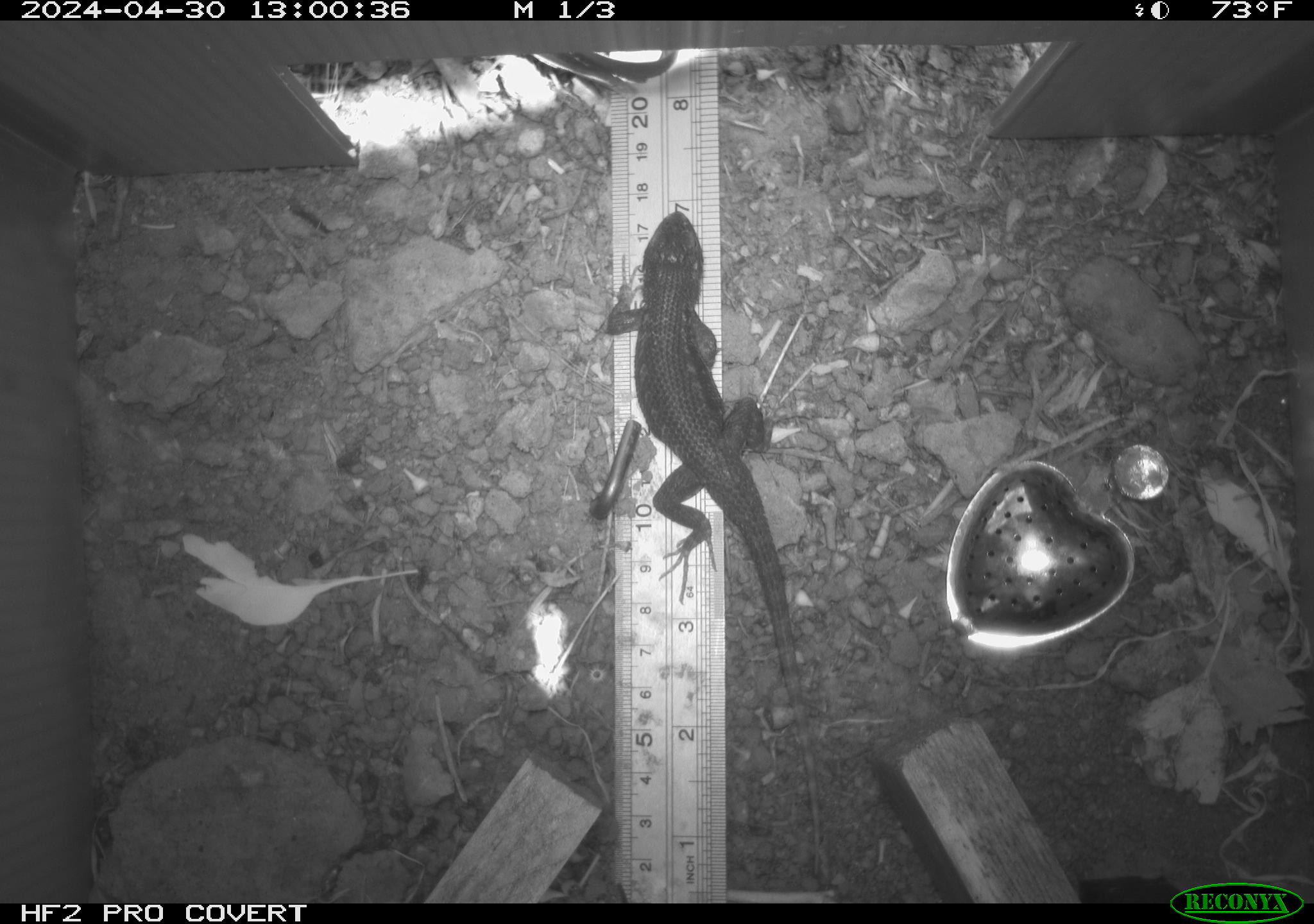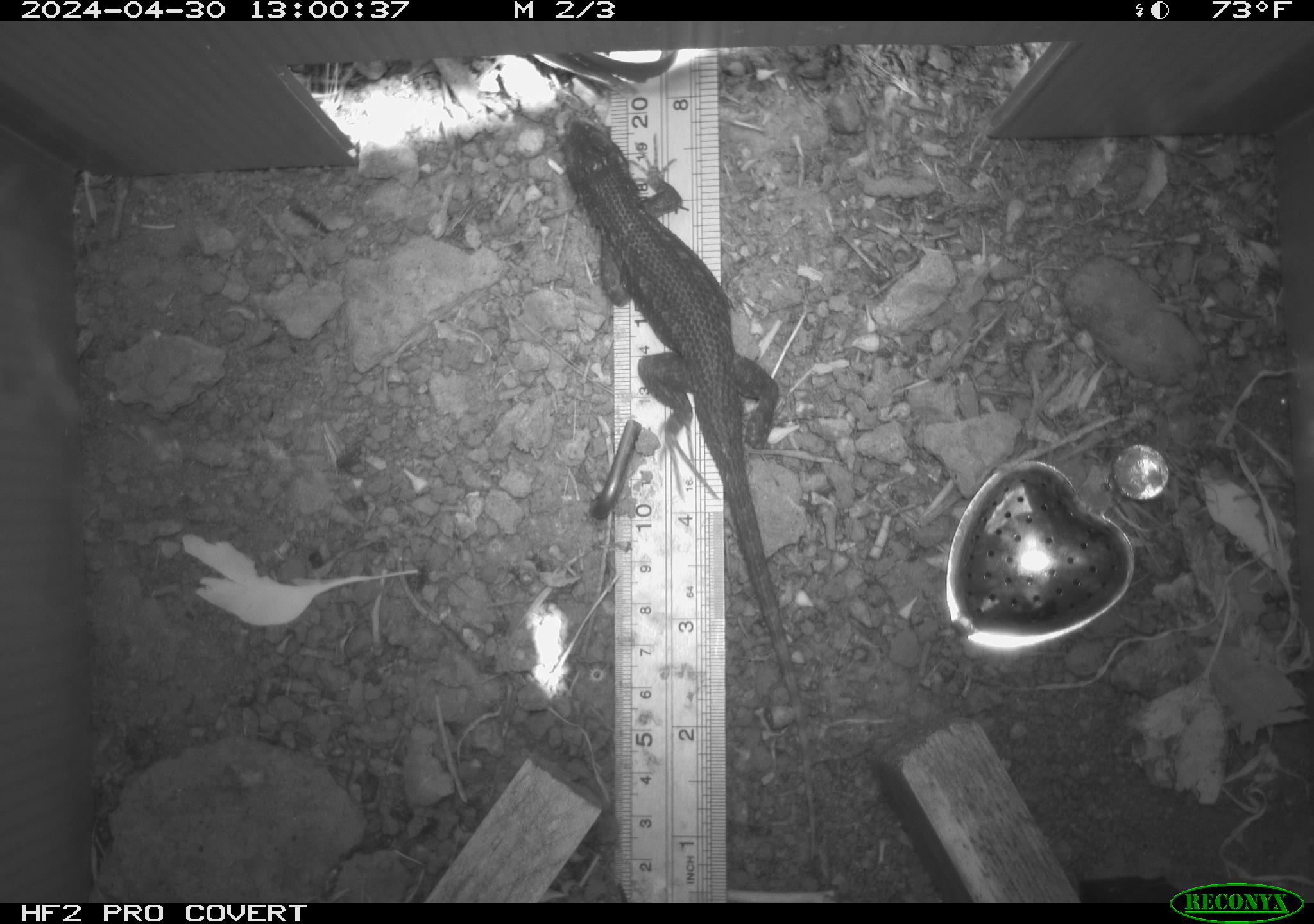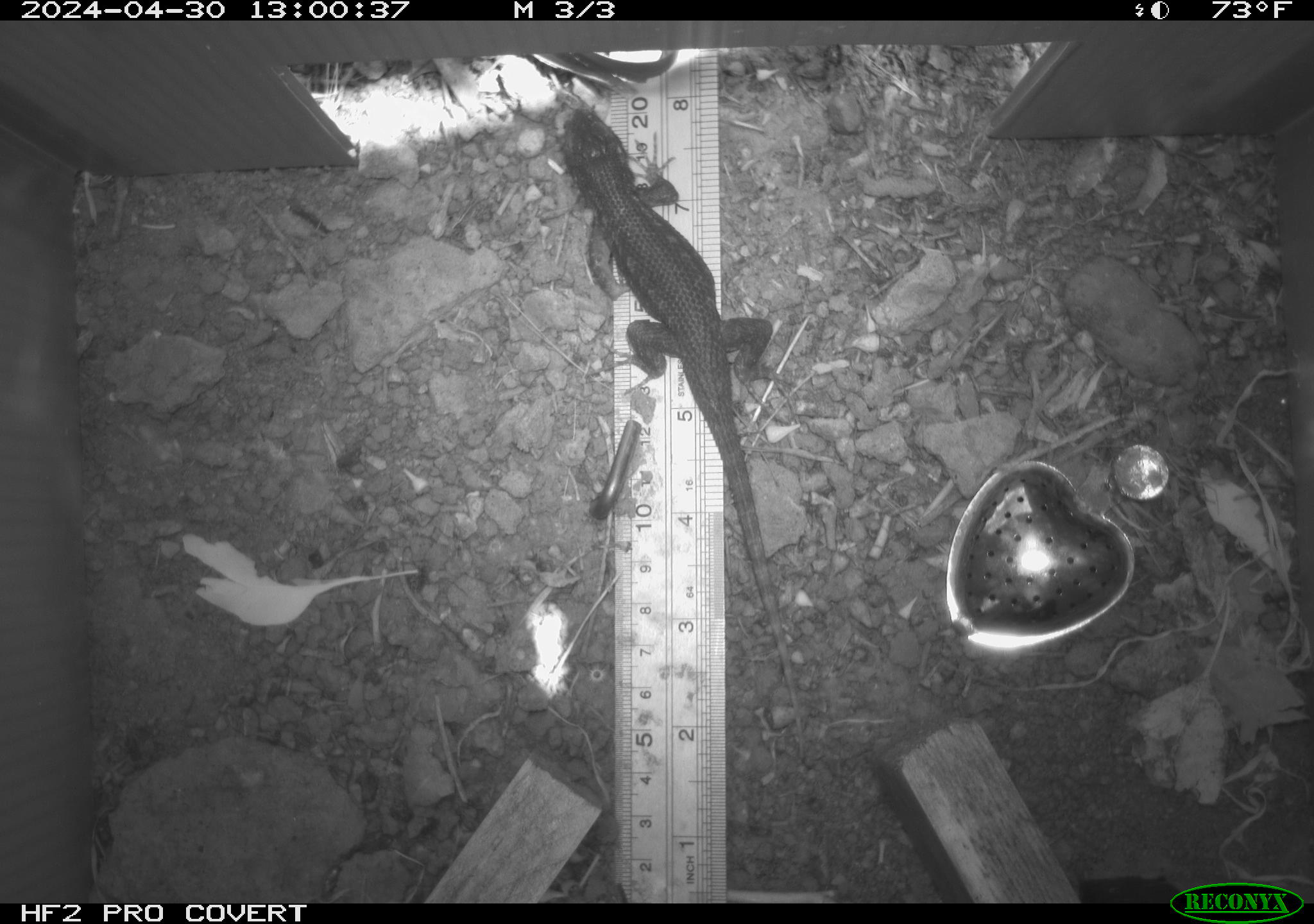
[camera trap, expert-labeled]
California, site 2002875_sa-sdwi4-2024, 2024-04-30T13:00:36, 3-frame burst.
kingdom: Animalia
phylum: Chordata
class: Reptilia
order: Squamata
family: Phrynosomatidae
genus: Sceloporus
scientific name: Sceloporus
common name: spiny lizards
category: sceloporus species